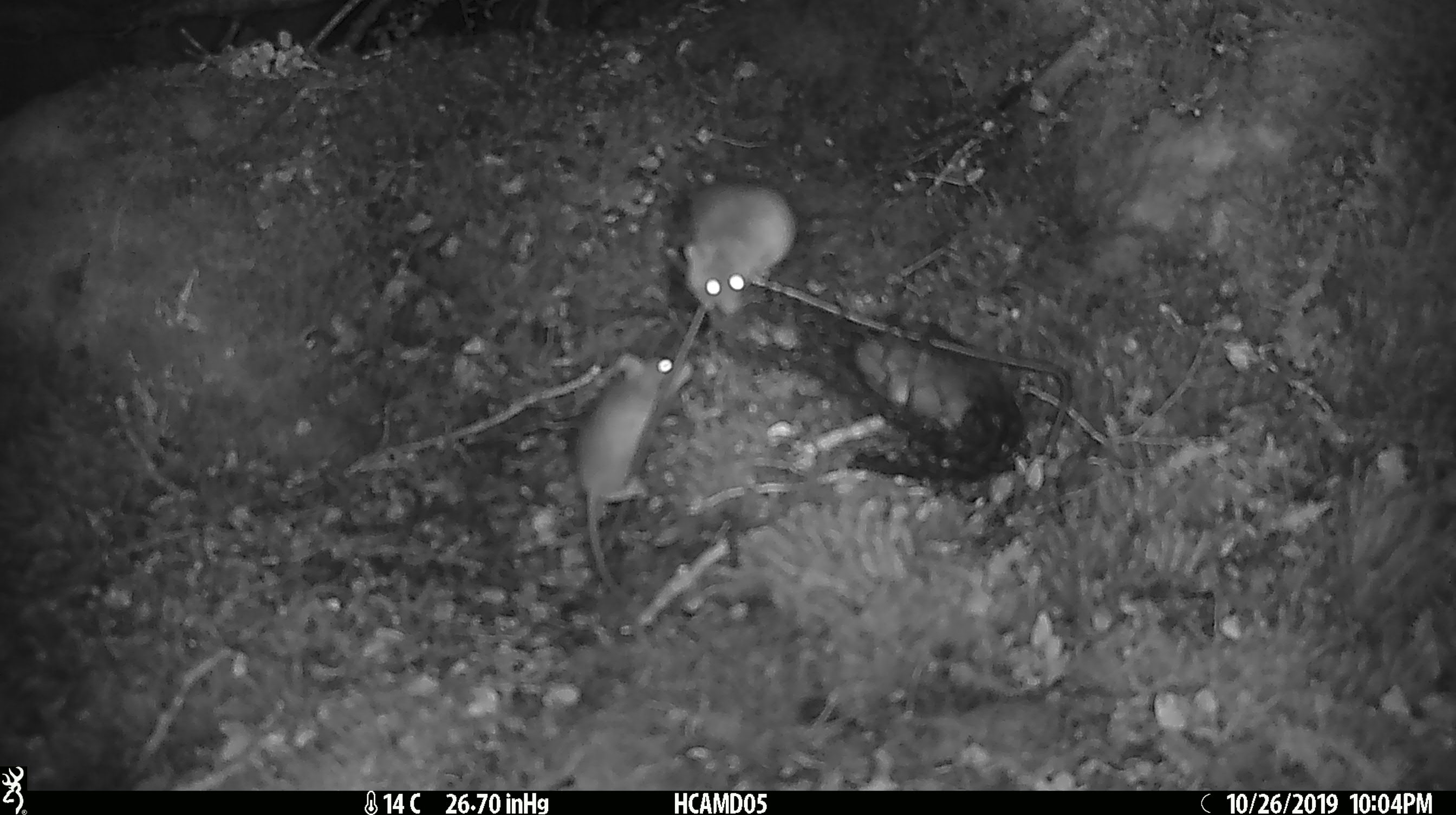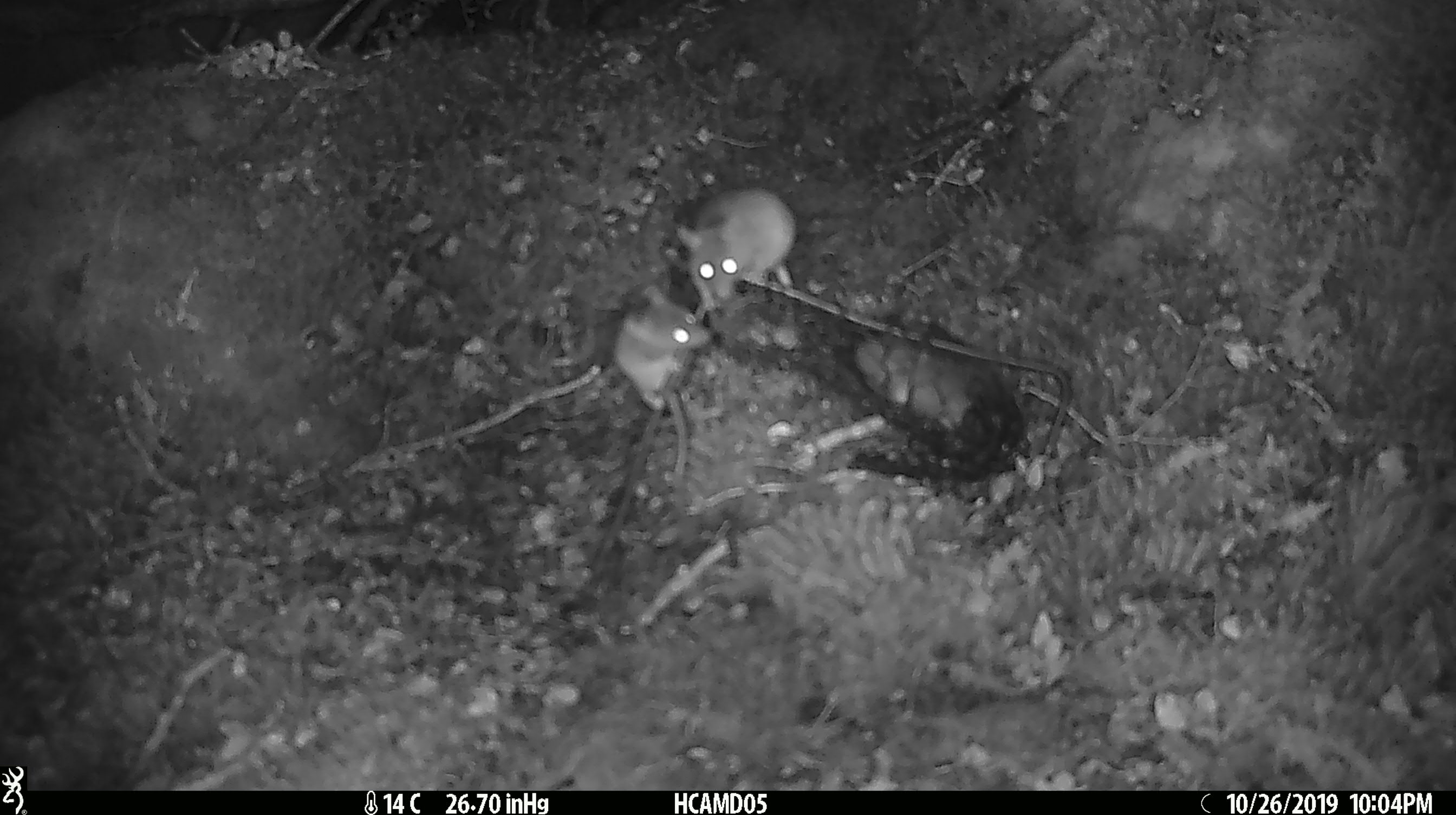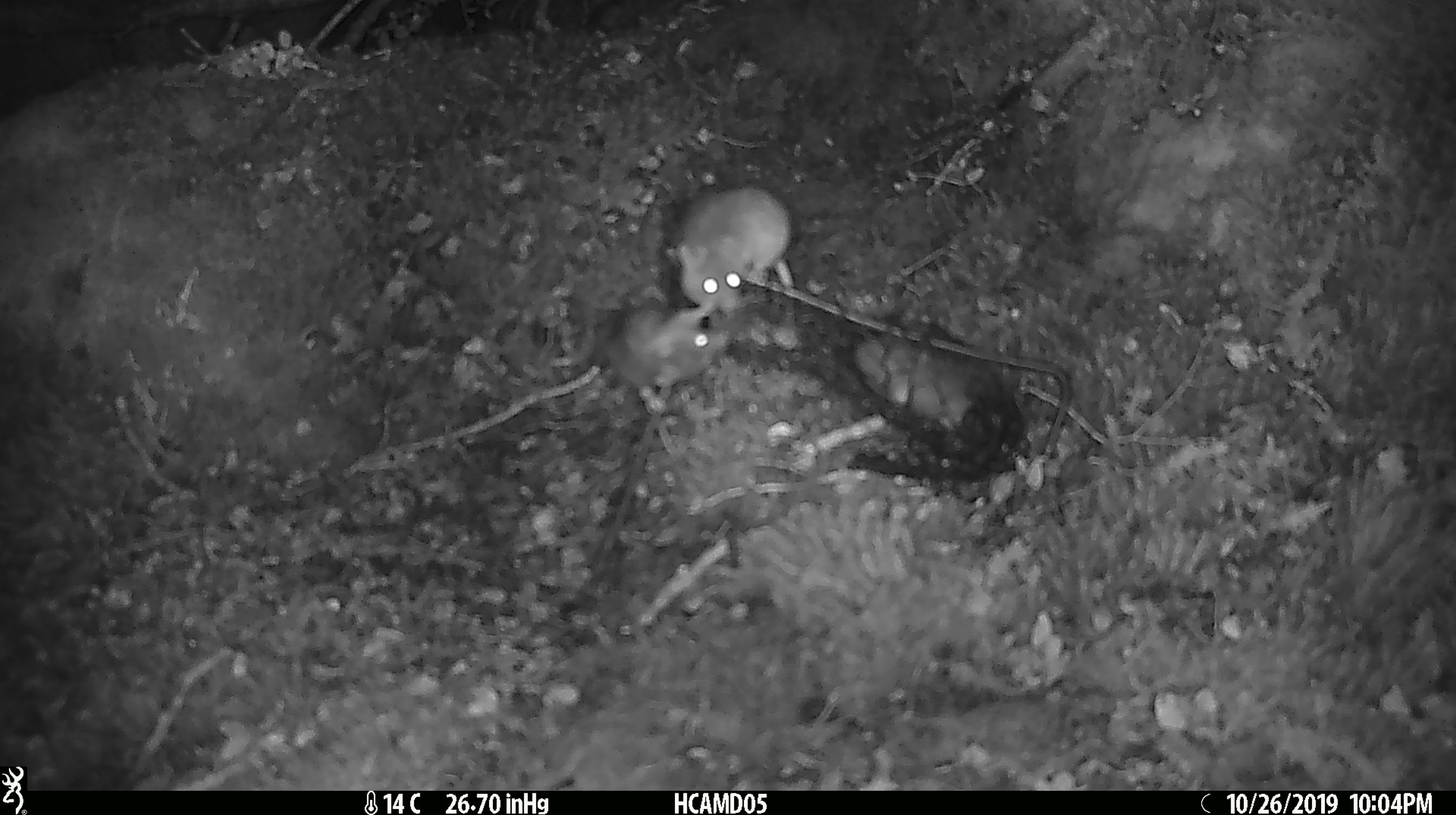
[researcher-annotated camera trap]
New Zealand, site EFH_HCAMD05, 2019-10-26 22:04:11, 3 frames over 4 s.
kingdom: Animalia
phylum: Chordata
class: Mammalia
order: Rodentia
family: Muridae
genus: Mus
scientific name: Mus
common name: mouse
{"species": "mouse (Mus)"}